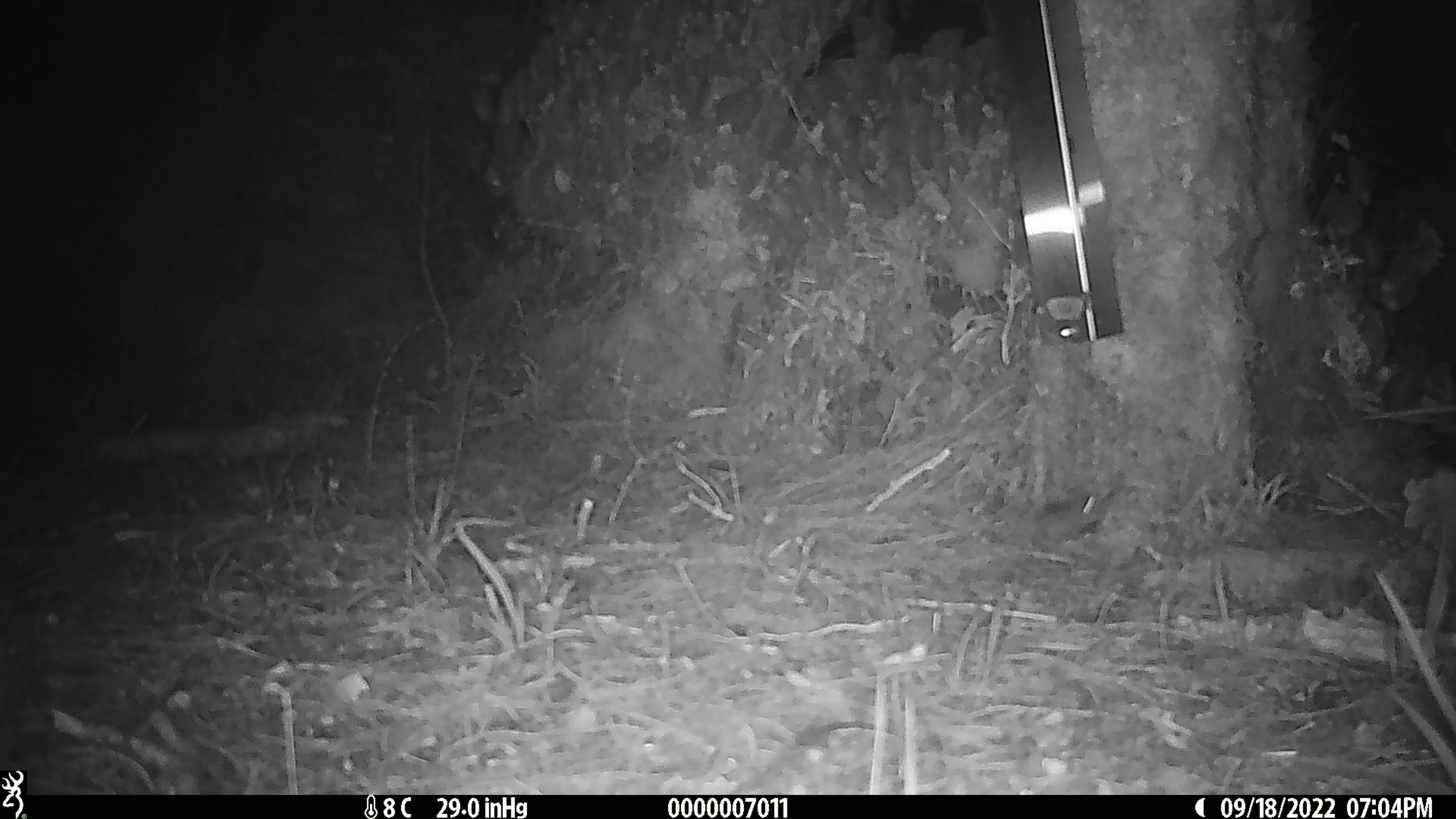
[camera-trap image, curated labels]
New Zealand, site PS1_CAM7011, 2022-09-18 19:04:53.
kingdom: Animalia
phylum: Chordata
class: Mammalia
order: Rodentia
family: Muridae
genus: Mus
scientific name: Mus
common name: mouse